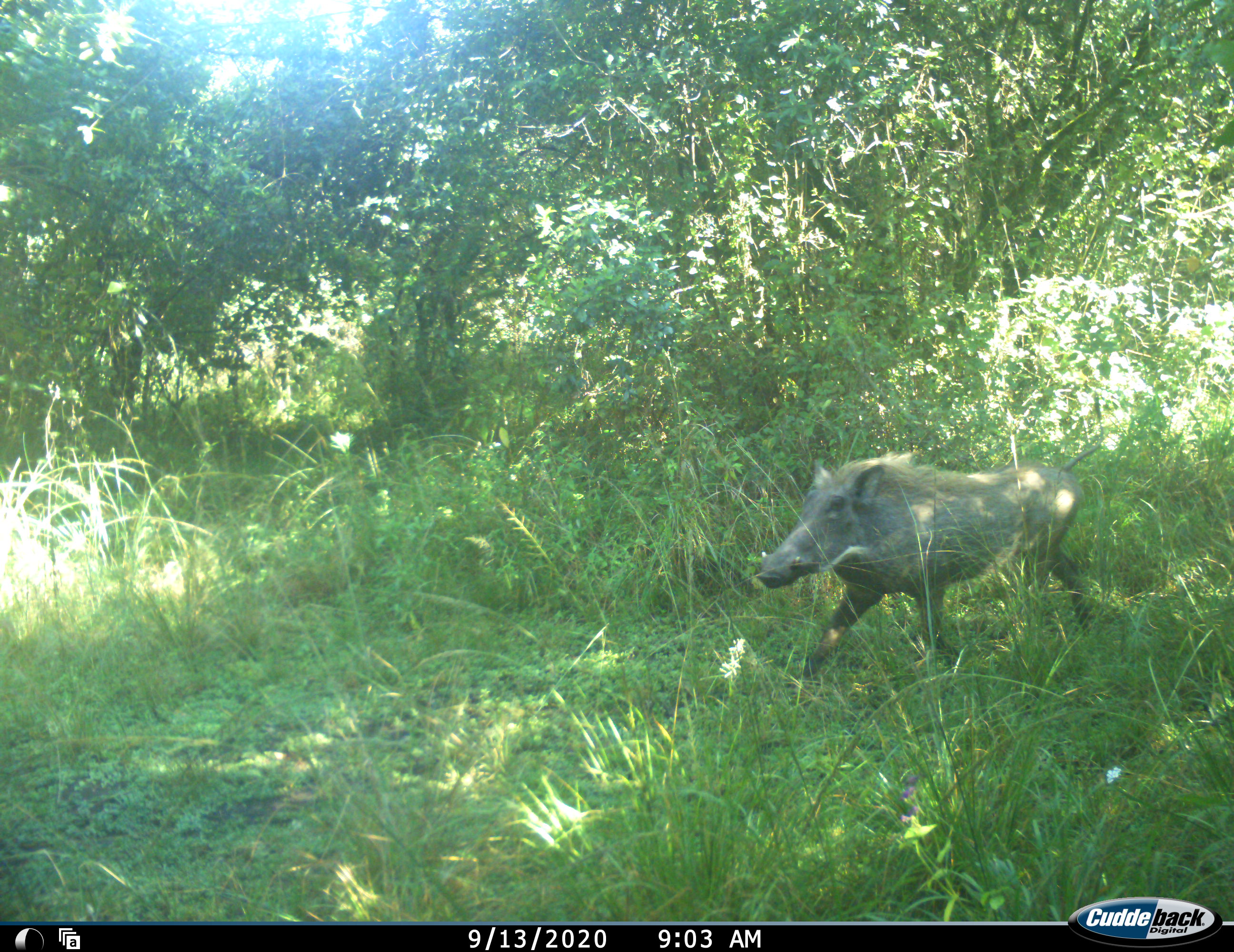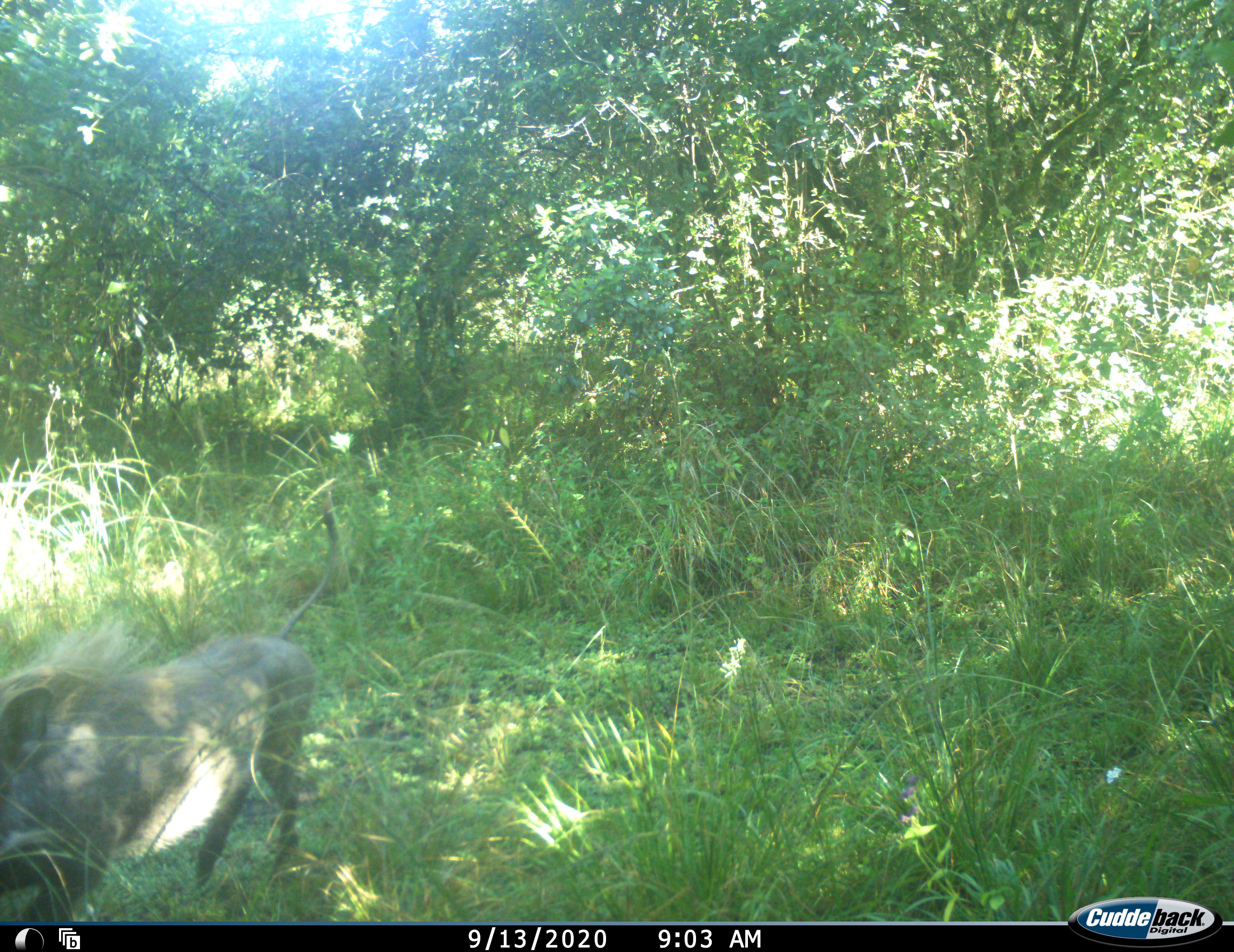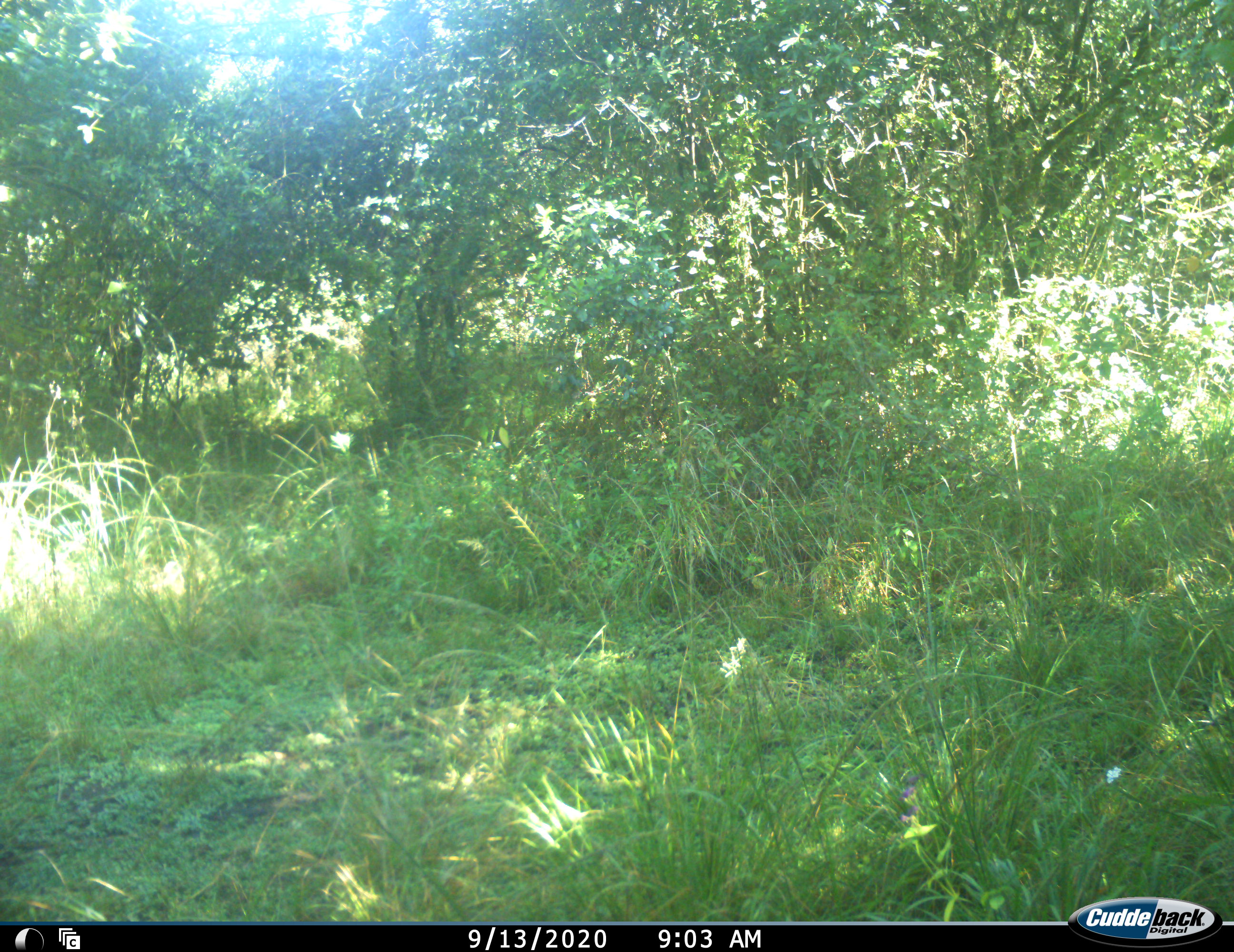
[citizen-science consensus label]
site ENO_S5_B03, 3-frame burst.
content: unidentified animal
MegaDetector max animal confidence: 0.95